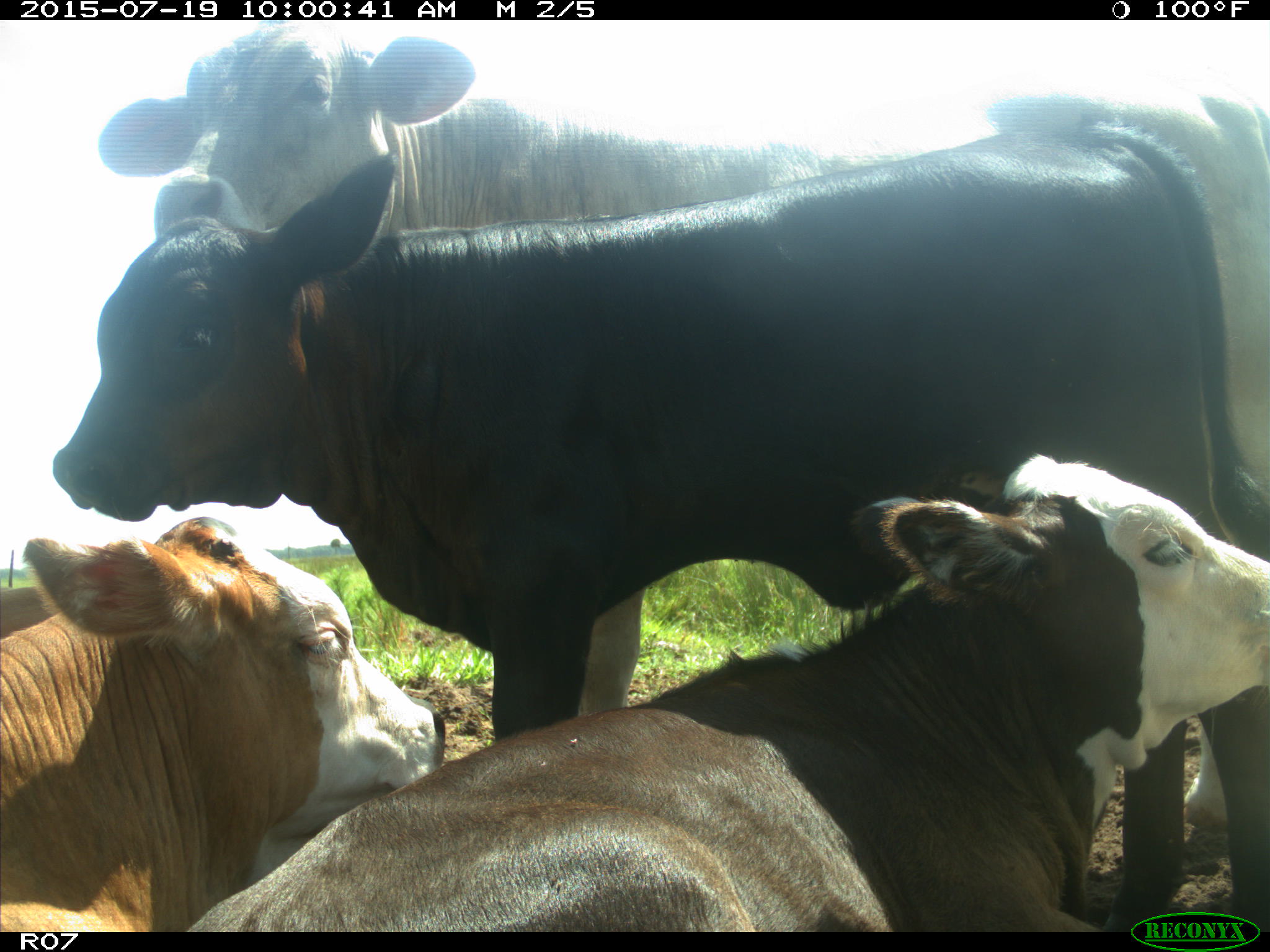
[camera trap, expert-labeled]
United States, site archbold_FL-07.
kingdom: Animalia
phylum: Chordata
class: Mammalia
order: Artiodactyla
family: Bovidae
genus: Bos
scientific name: Bos taurus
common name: domestic cow